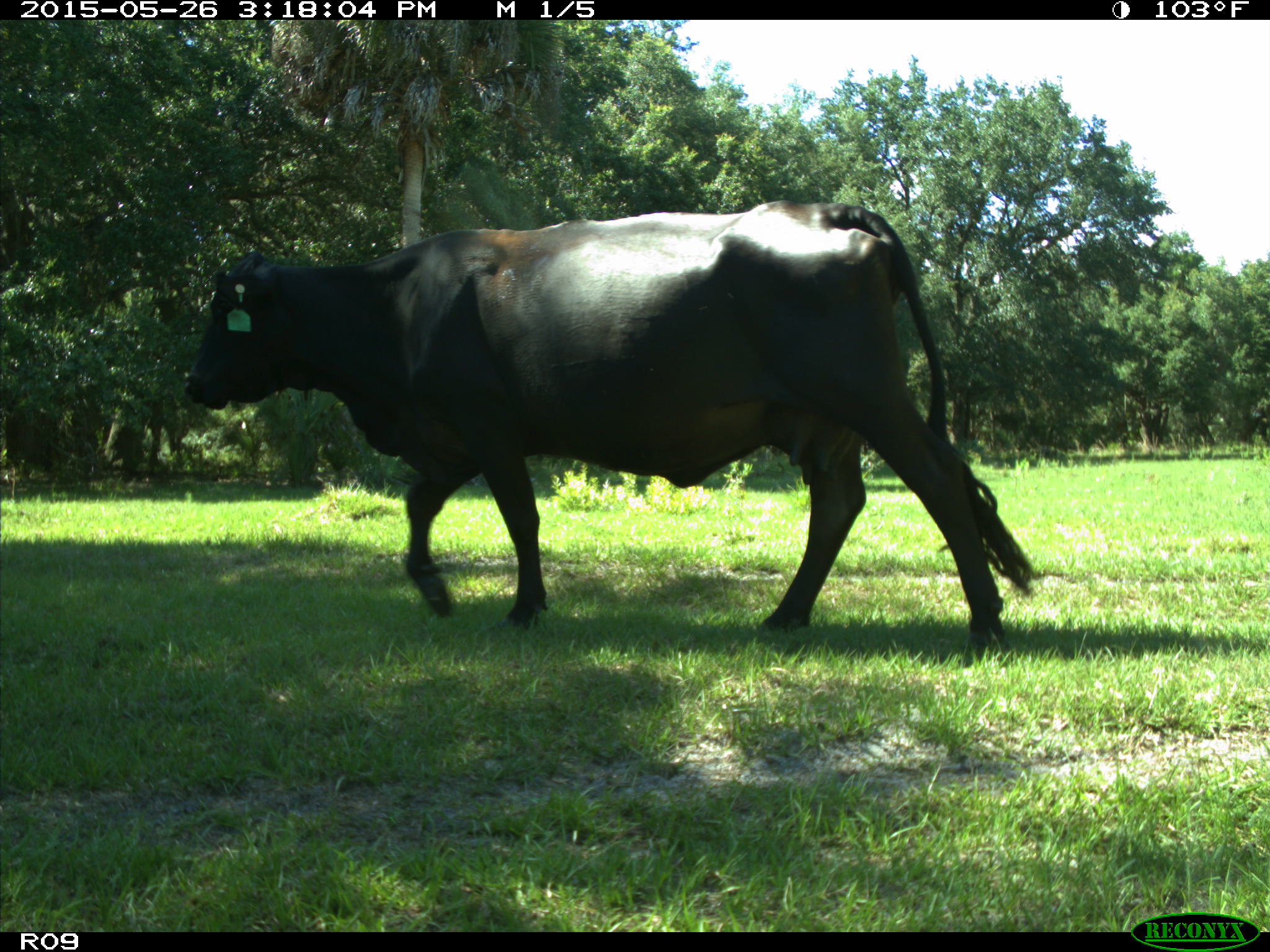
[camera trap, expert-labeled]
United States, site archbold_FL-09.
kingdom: Animalia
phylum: Chordata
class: Mammalia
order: Artiodactyla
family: Bovidae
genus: Bos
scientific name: Bos taurus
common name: domestic cow